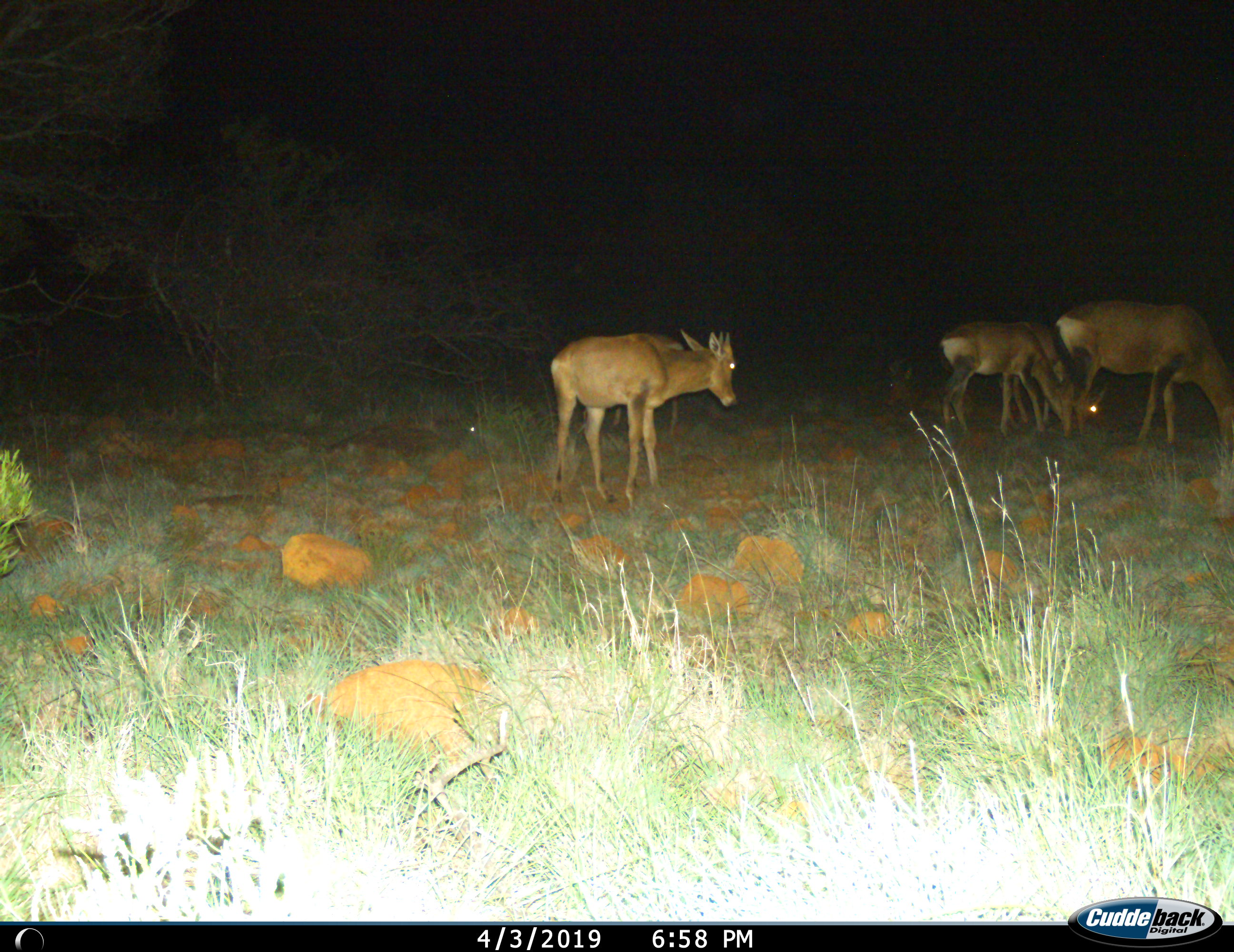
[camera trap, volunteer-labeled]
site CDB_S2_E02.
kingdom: Animalia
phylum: Chordata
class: Mammalia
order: Artiodactyla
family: Bovidae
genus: Alcelaphus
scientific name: Alcelaphus buselaphus caama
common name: red hartebeest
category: hartebeestred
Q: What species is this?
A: Hartebeestred (red hartebeest) (Alcelaphus buselaphus caama).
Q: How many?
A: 4.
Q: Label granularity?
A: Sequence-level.